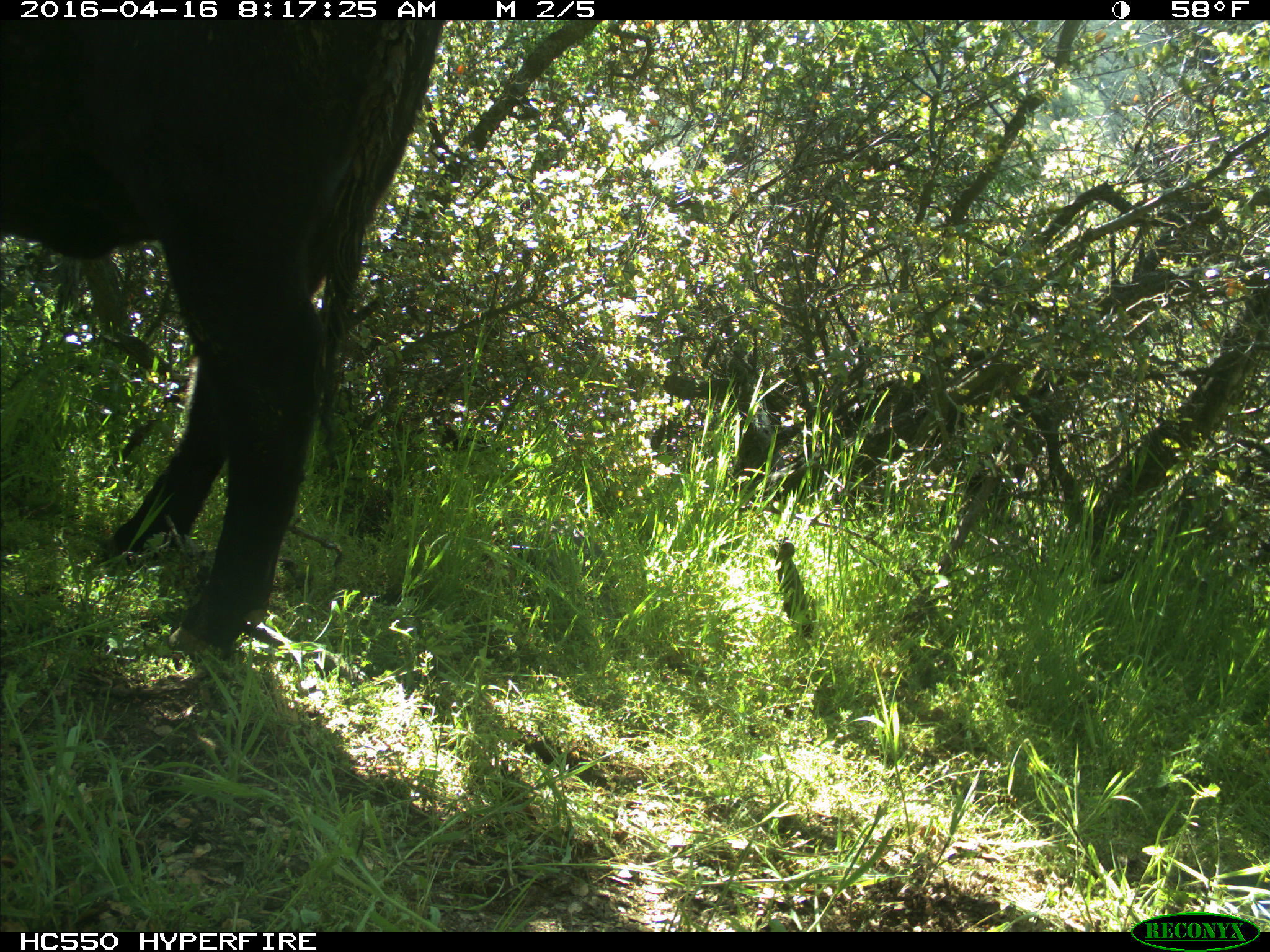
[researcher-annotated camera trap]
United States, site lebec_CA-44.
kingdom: Animalia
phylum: Chordata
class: Mammalia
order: Artiodactyla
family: Bovidae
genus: Bos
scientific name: Bos taurus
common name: domestic cow